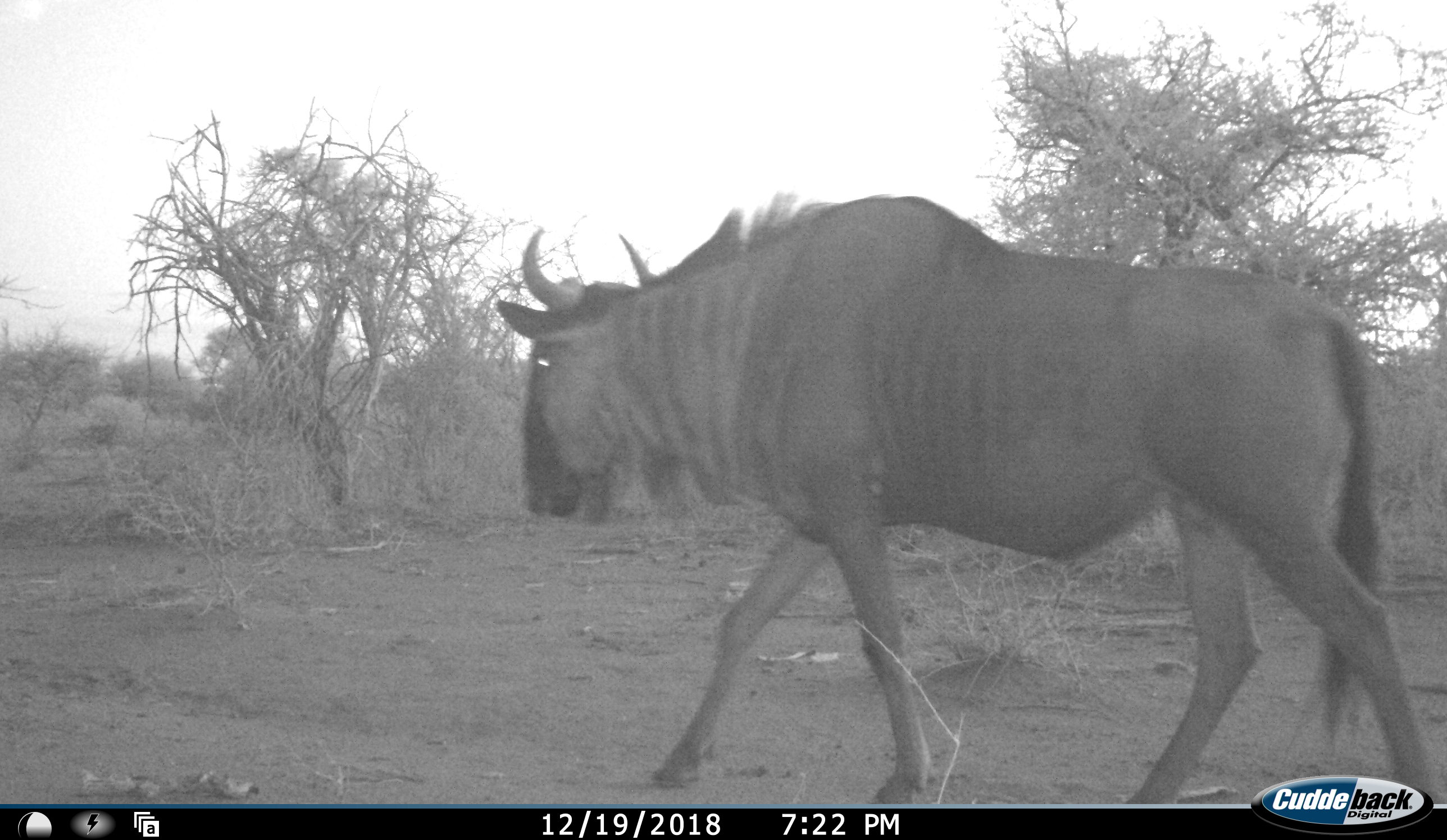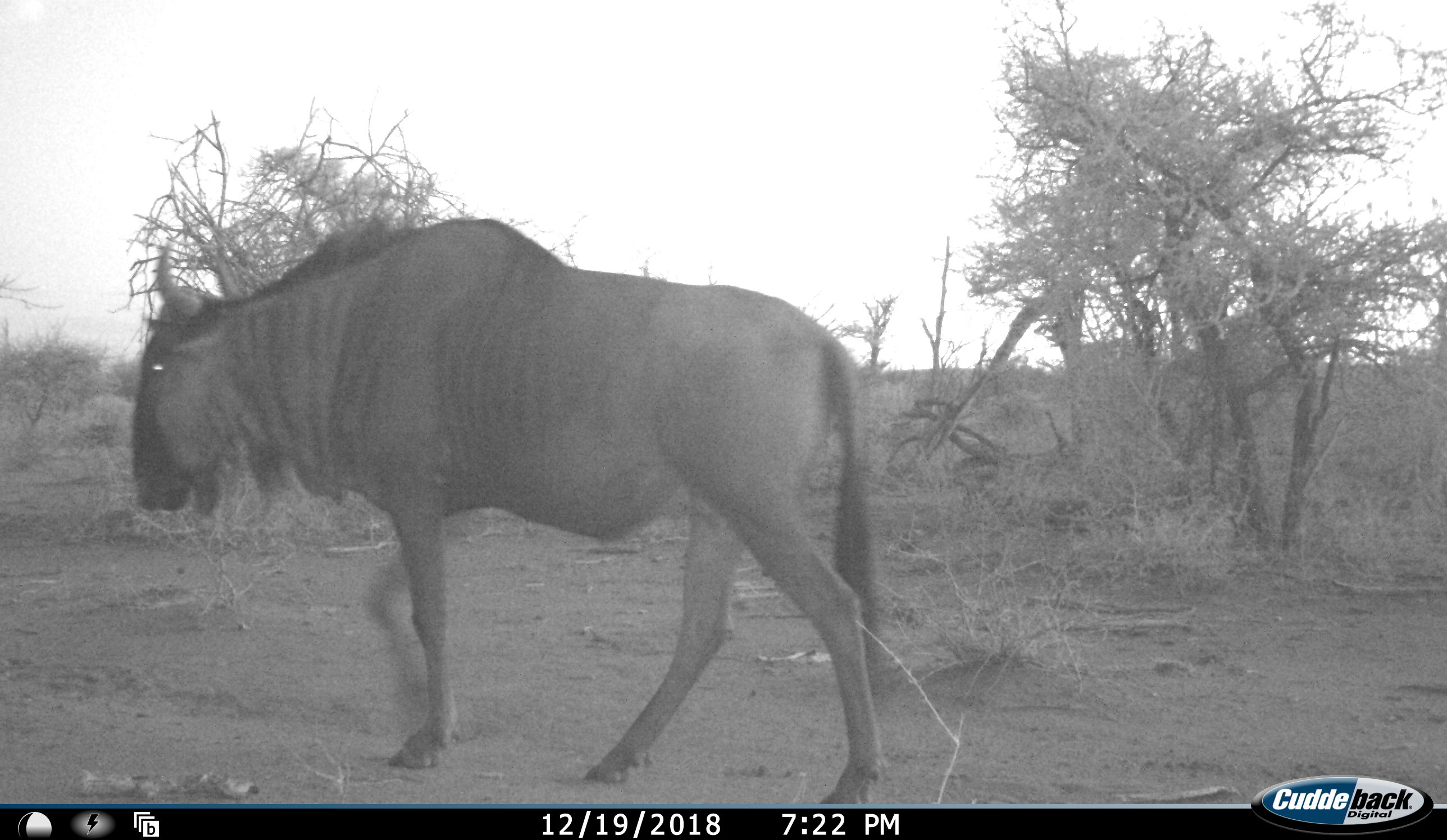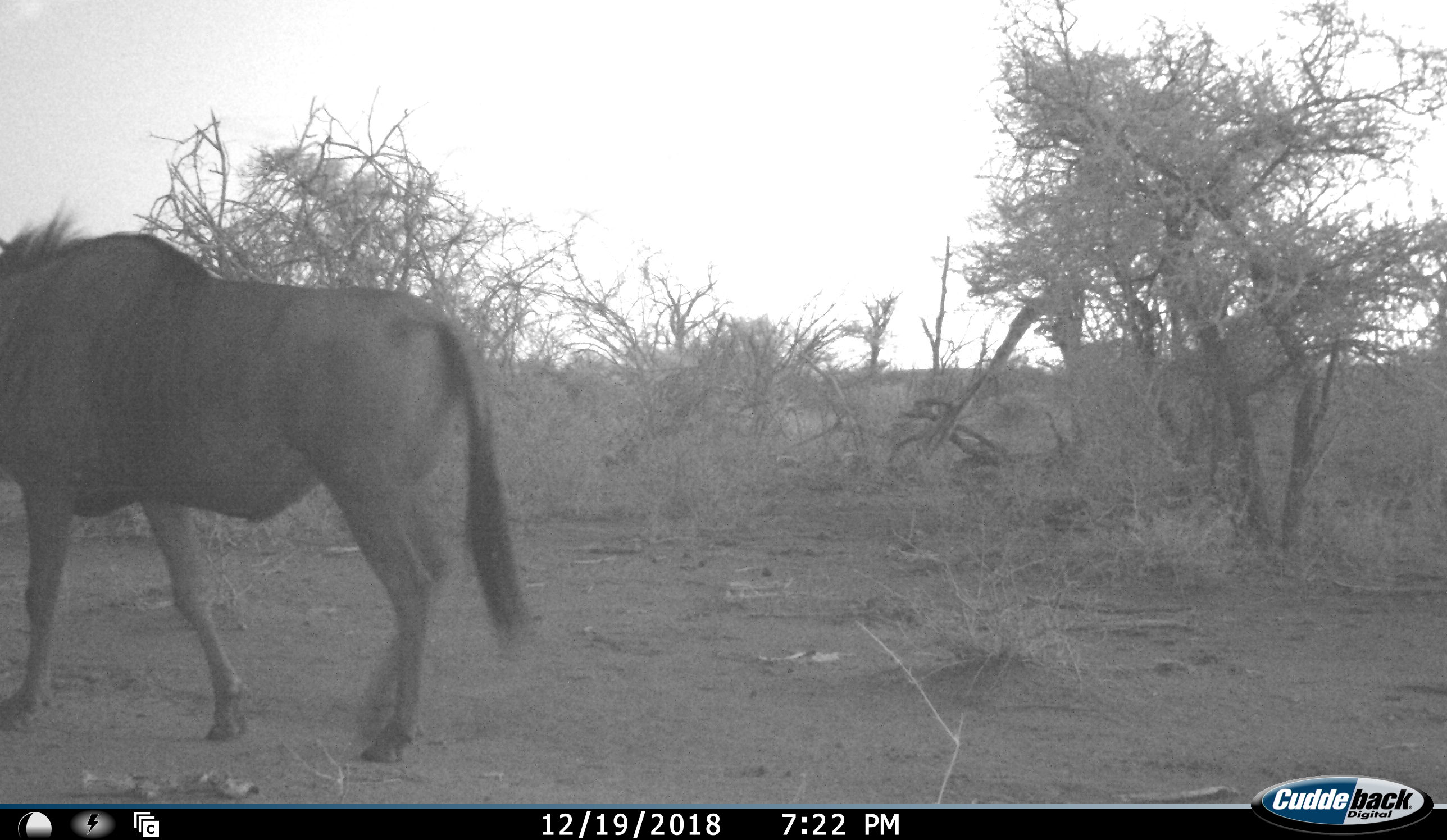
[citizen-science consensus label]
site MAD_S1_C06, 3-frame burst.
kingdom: Animalia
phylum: Chordata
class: Mammalia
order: Artiodactyla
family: Bovidae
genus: Connochaetes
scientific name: Connochaetes taurinus taurinus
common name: blue wildebeest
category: wildebeestblue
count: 1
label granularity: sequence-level